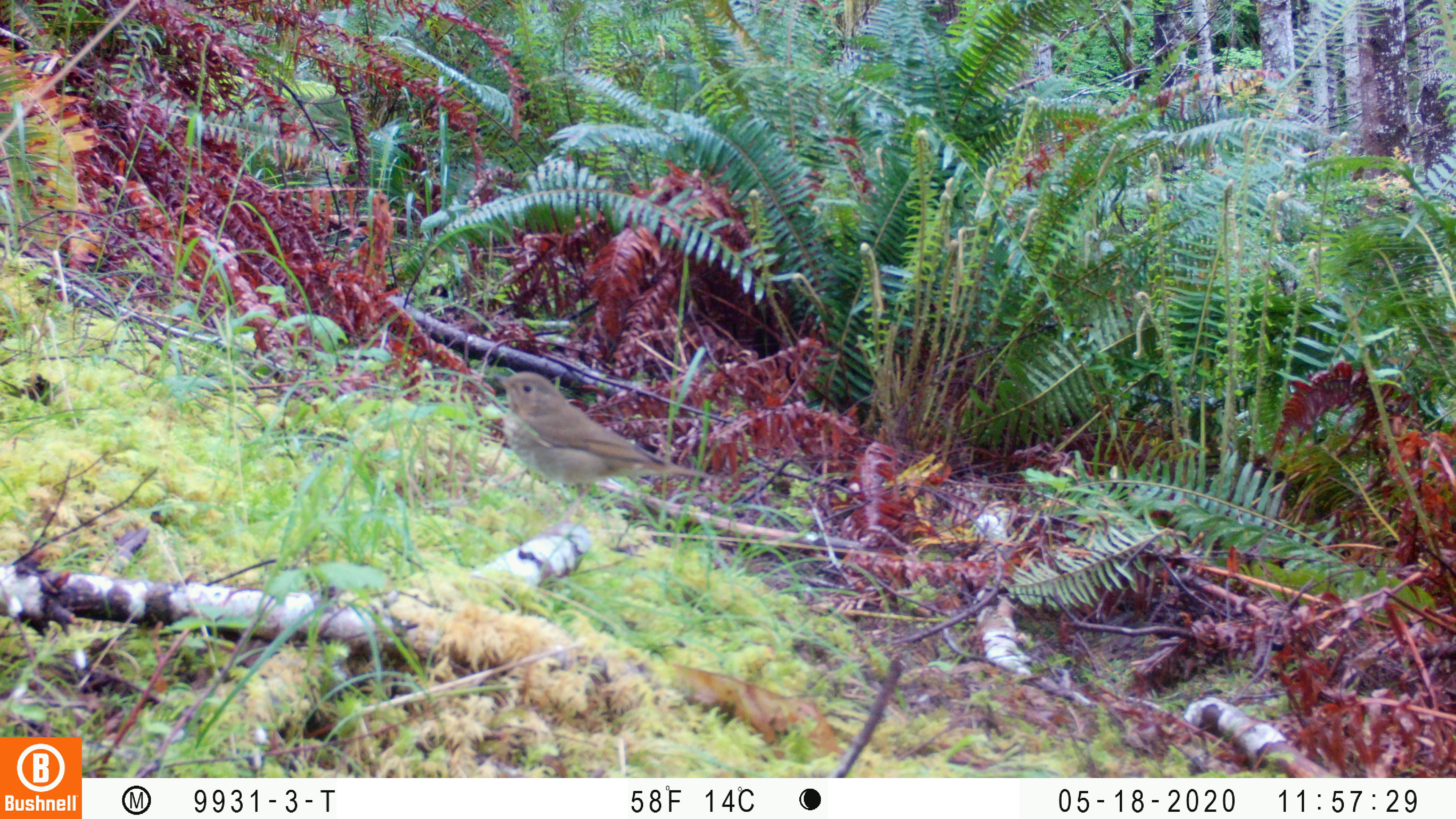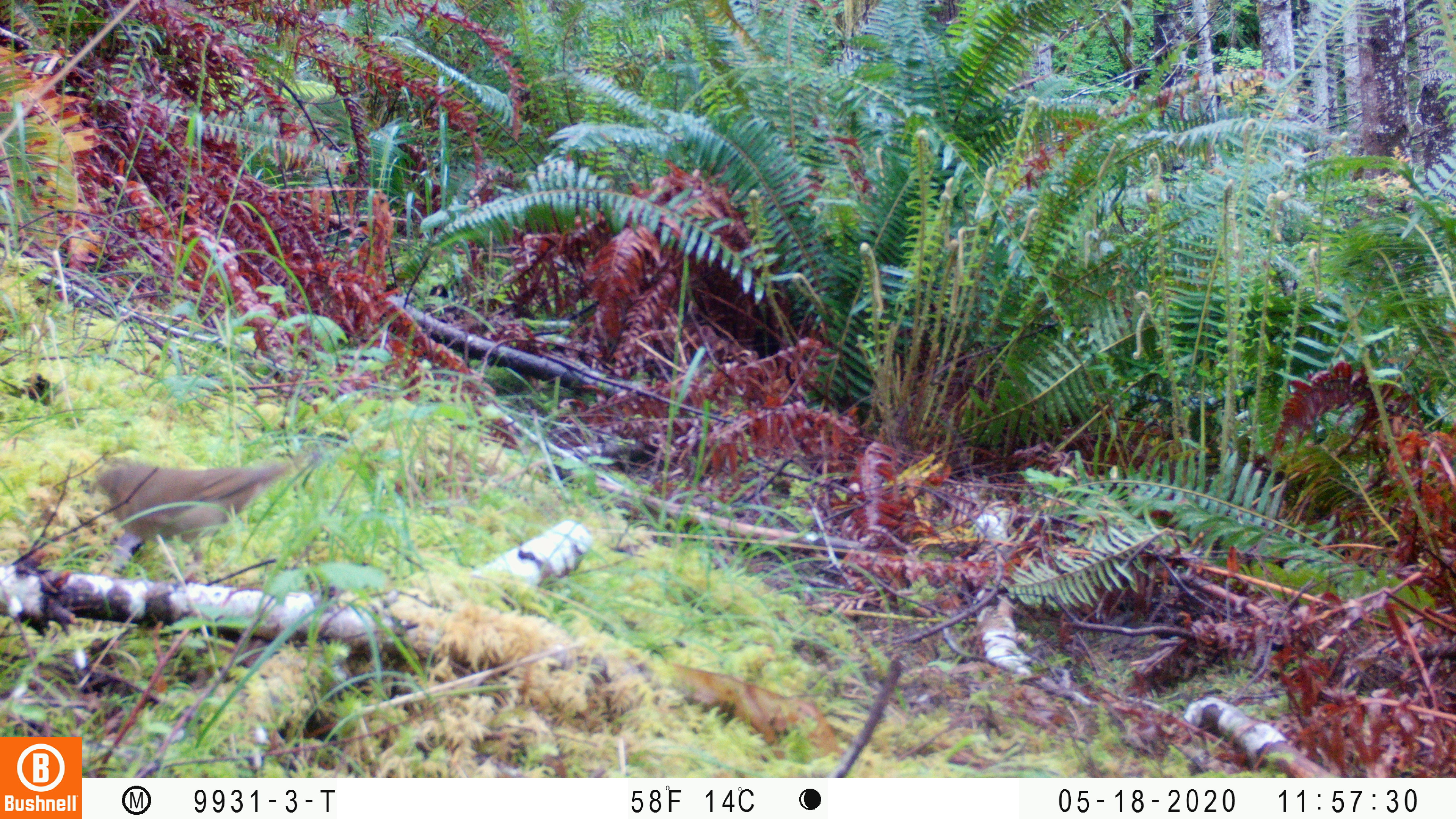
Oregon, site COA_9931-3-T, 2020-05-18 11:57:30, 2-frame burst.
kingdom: Animalia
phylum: Chordata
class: Aves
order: Passeriformes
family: Turdidae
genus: Catharus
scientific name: Catharus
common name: brown thrushes and nightingale-thrushes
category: catharus species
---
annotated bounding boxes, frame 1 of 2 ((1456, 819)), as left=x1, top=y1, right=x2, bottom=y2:
catharus species: left=481, top=355, right=732, bottom=537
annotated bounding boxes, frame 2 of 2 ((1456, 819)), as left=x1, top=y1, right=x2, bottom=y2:
catharus species: left=78, top=436, right=328, bottom=581